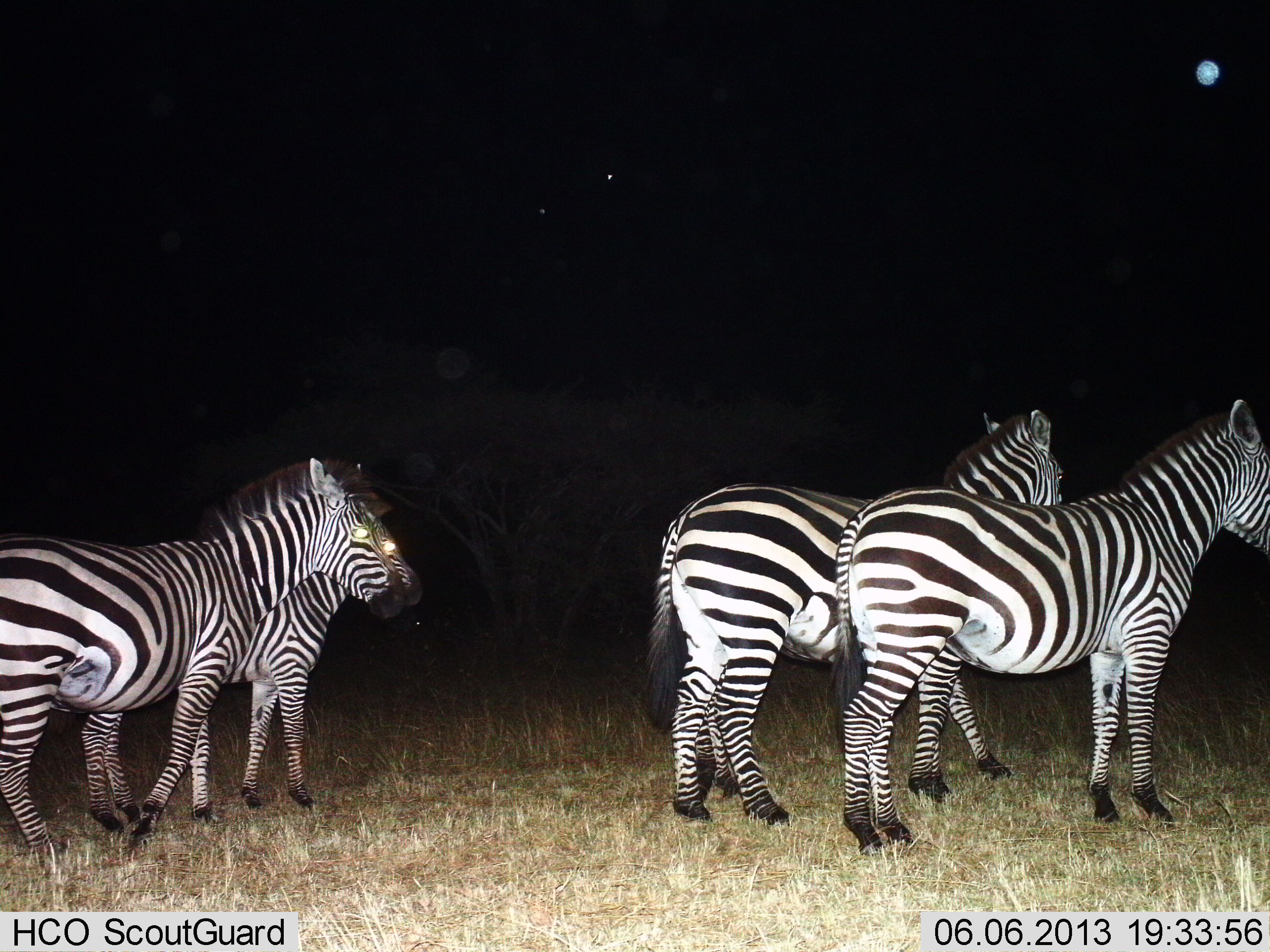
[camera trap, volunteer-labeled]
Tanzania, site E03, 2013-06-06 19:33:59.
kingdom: Animalia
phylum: Chordata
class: Mammalia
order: Perissodactyla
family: Equidae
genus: Equus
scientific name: Equus quagga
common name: plains zebra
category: zebra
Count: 4.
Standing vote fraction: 100%.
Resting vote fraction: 0%.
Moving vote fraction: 0%.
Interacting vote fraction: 10%.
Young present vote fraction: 0%.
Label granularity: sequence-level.